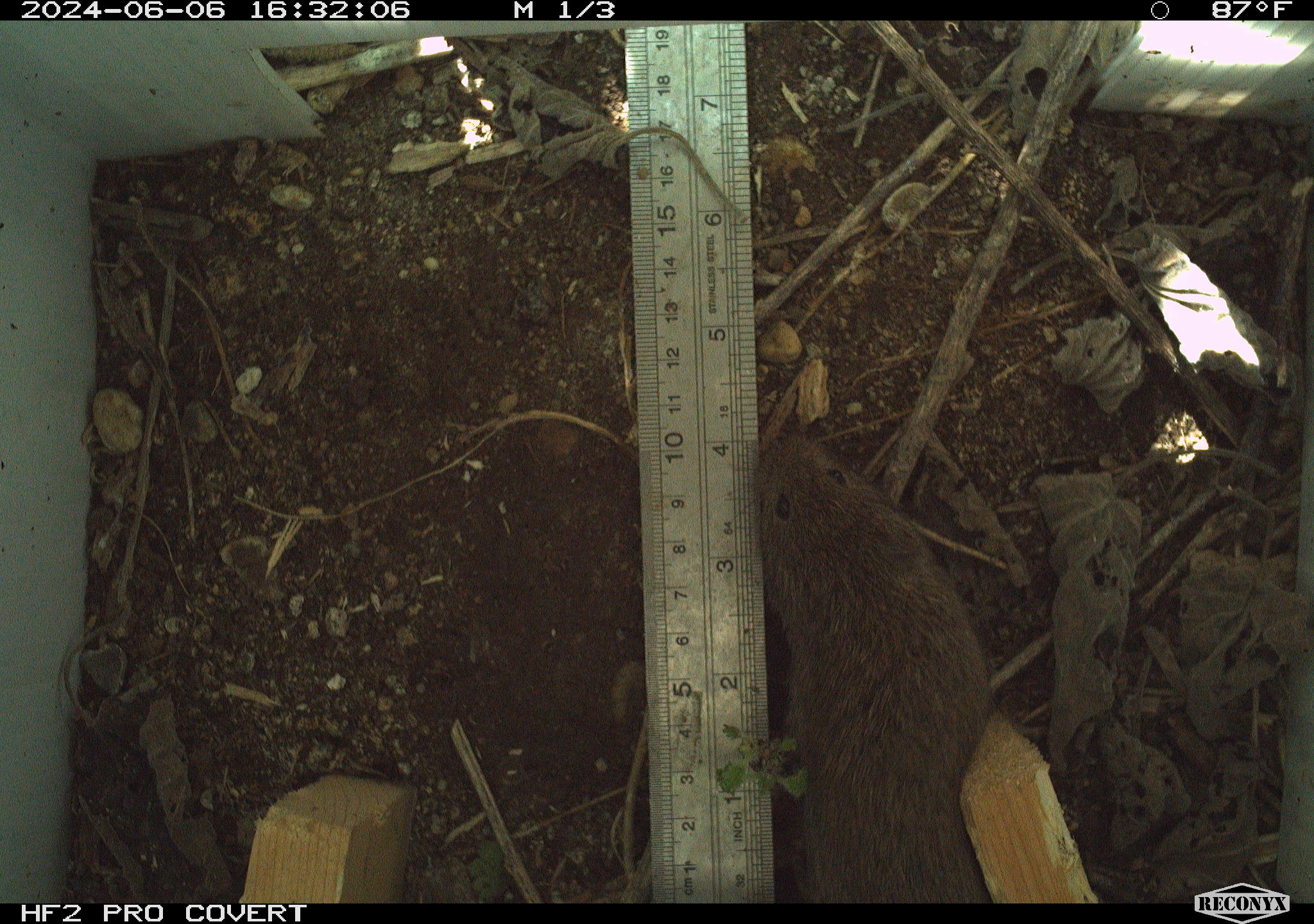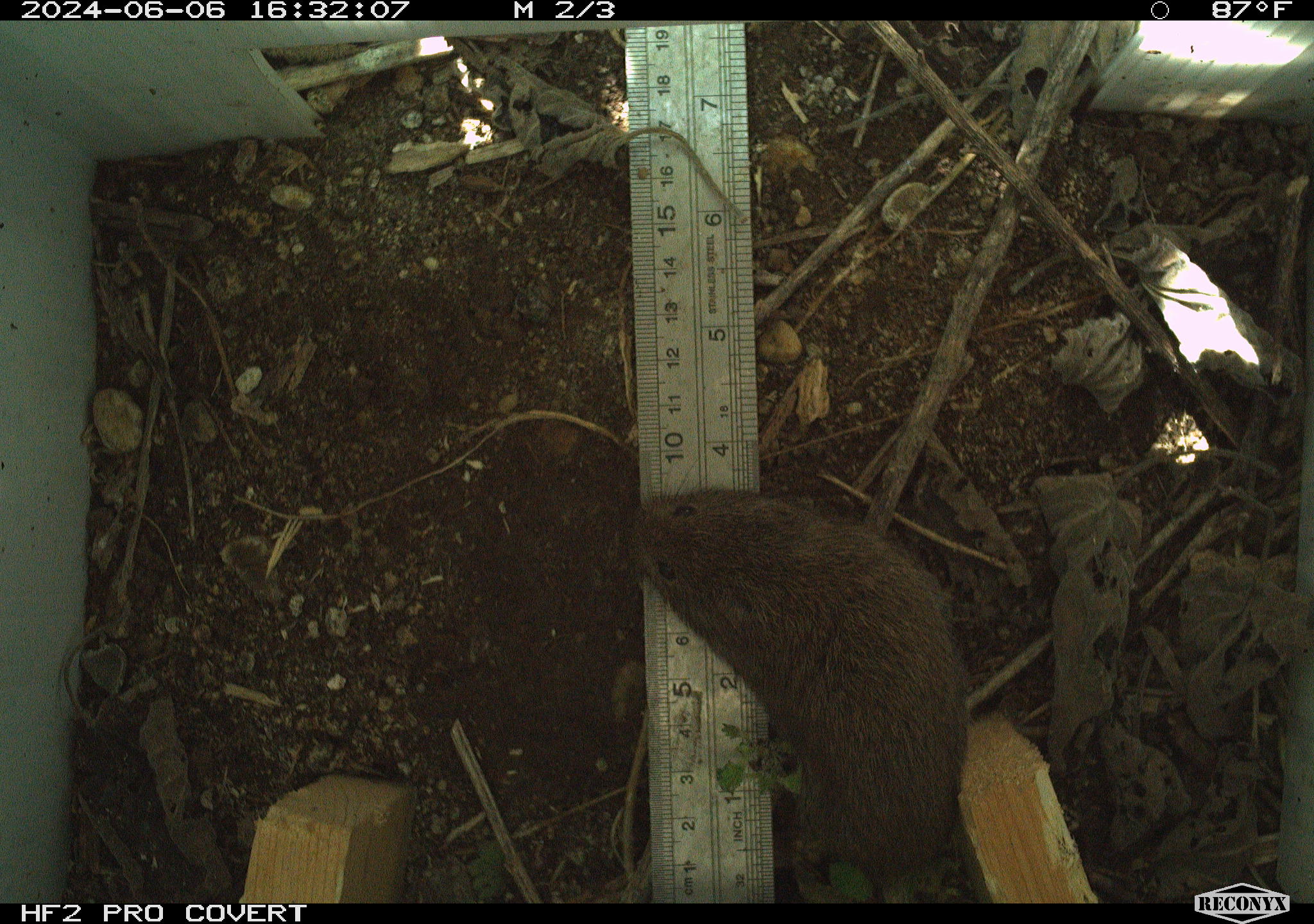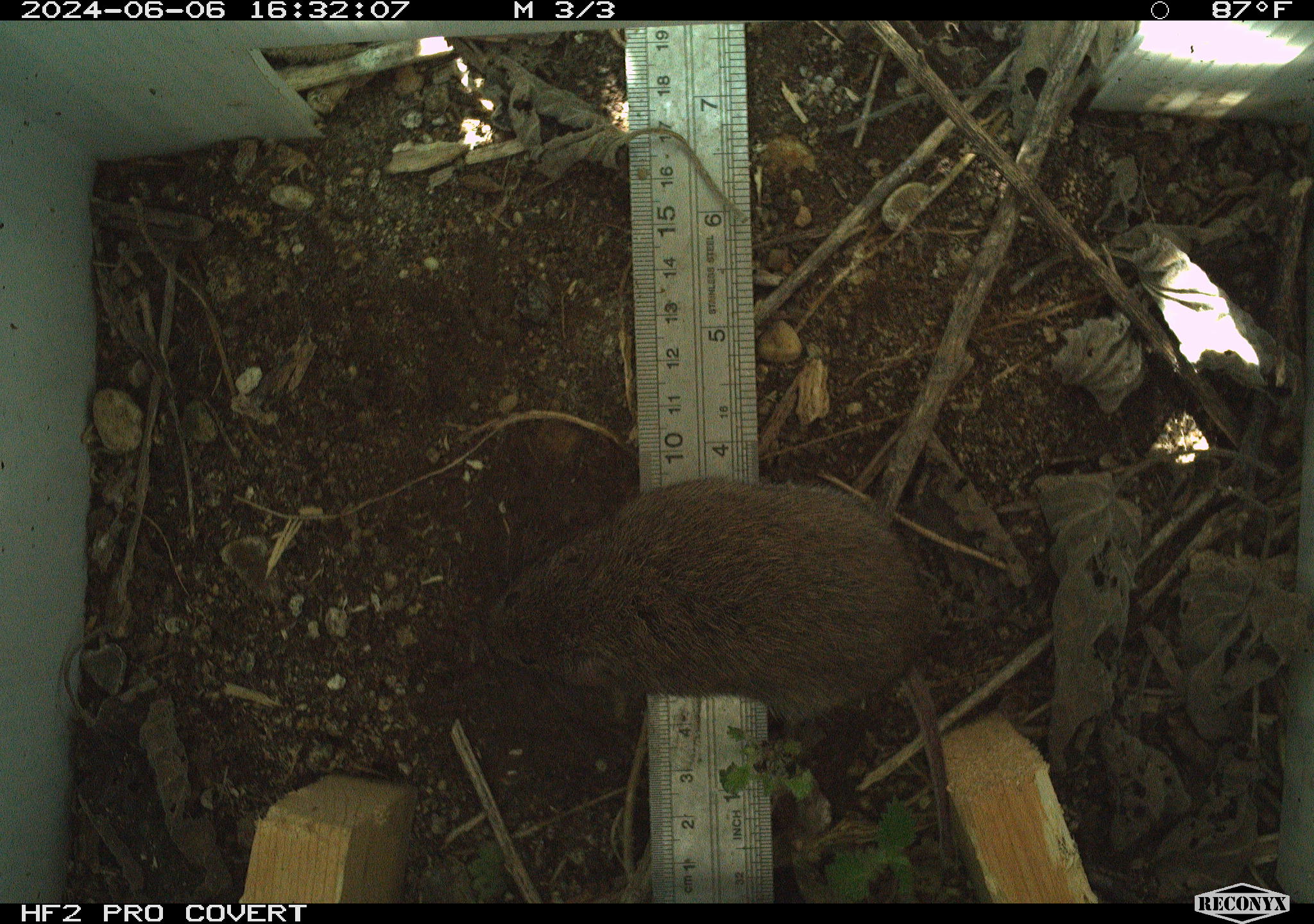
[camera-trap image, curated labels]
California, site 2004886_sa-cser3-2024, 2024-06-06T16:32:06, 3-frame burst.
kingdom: Animalia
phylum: Chordata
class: Mammalia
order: Rodentia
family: Cricetidae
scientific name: Cricetidae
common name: hamsters, voles, lemmings, and allies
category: cricetidae family